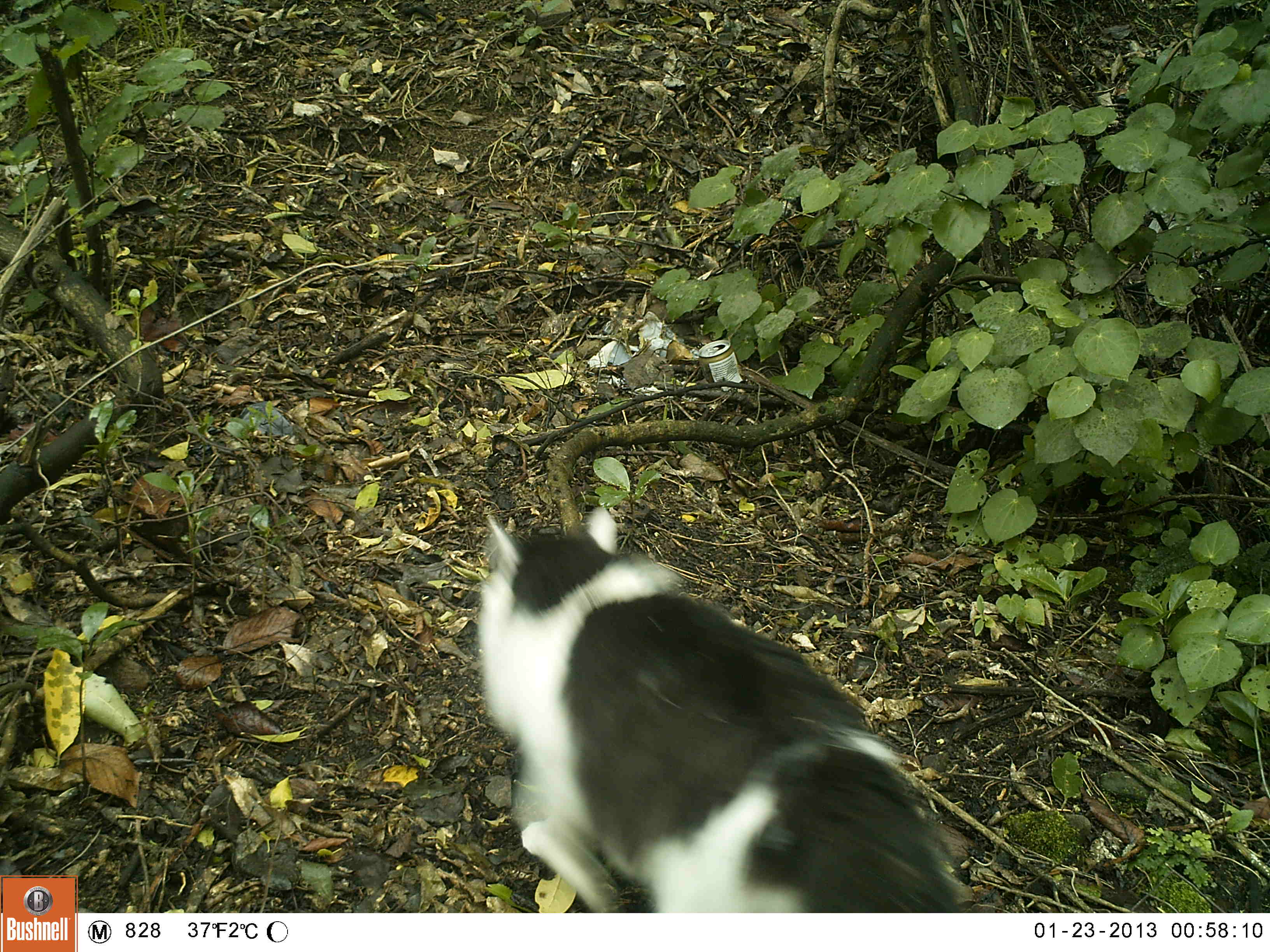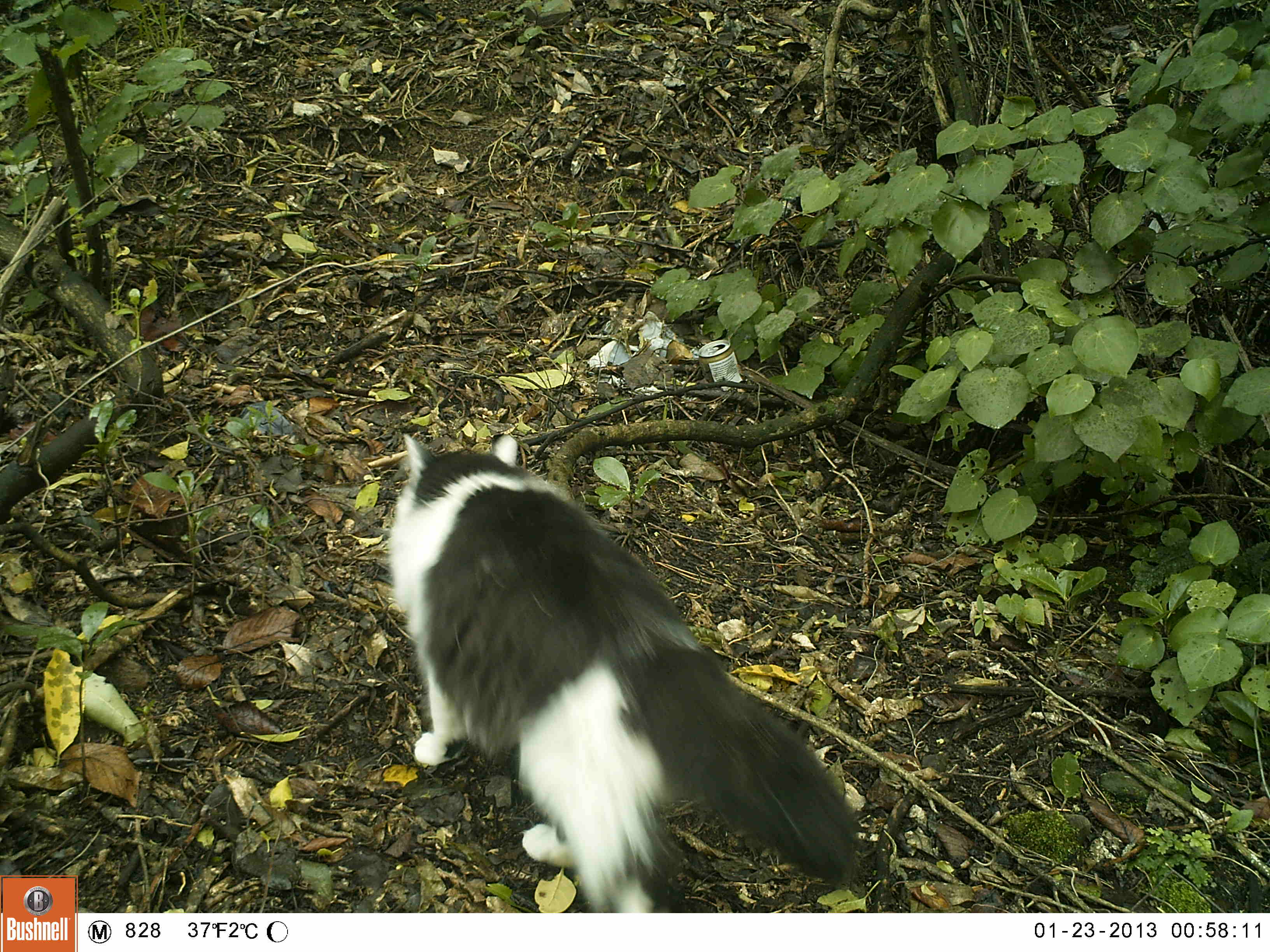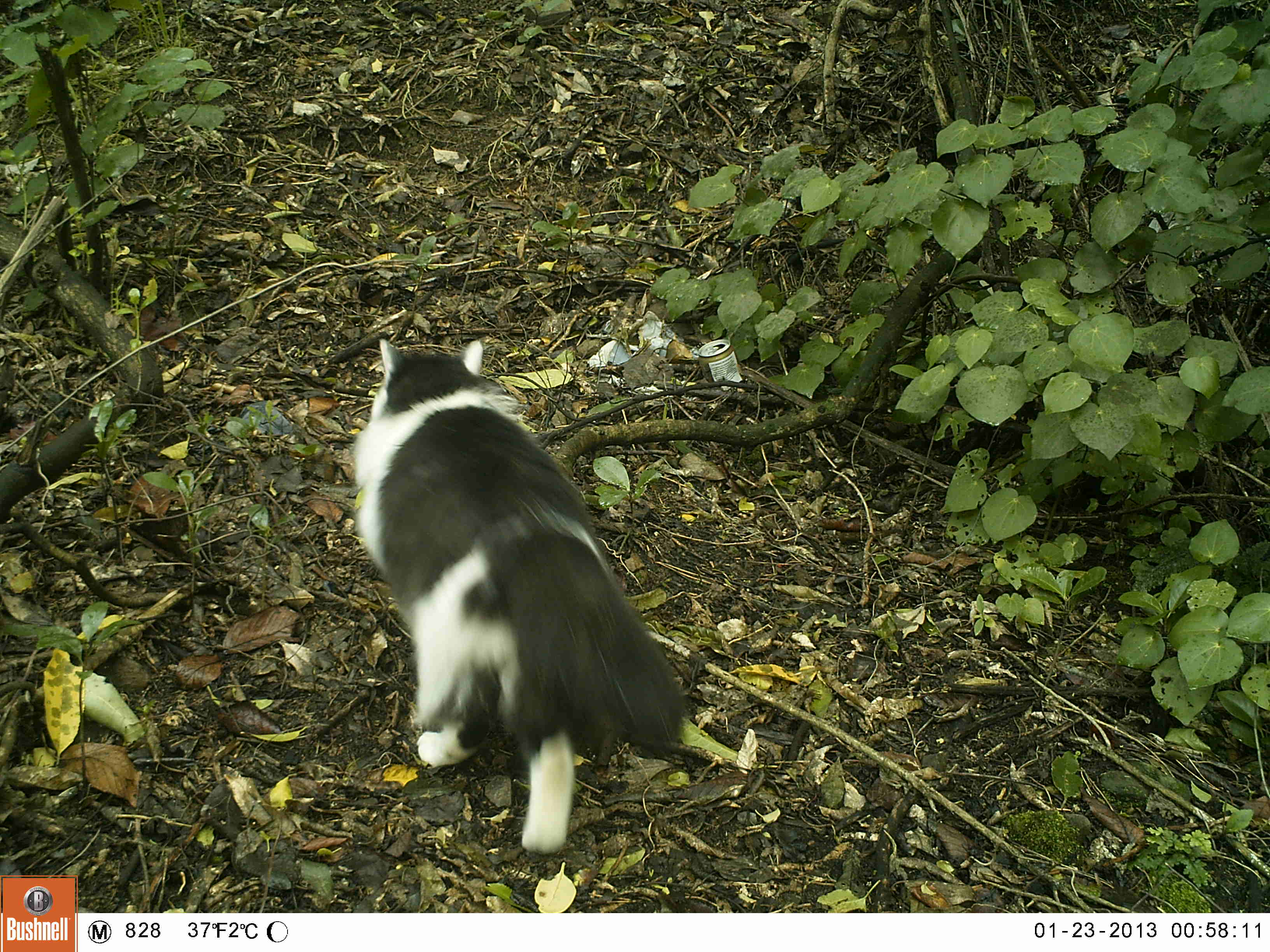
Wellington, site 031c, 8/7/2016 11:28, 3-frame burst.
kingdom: Animalia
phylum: Chordata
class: Mammalia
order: Carnivora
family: Felidae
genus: Felis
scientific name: Felis catus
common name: cat